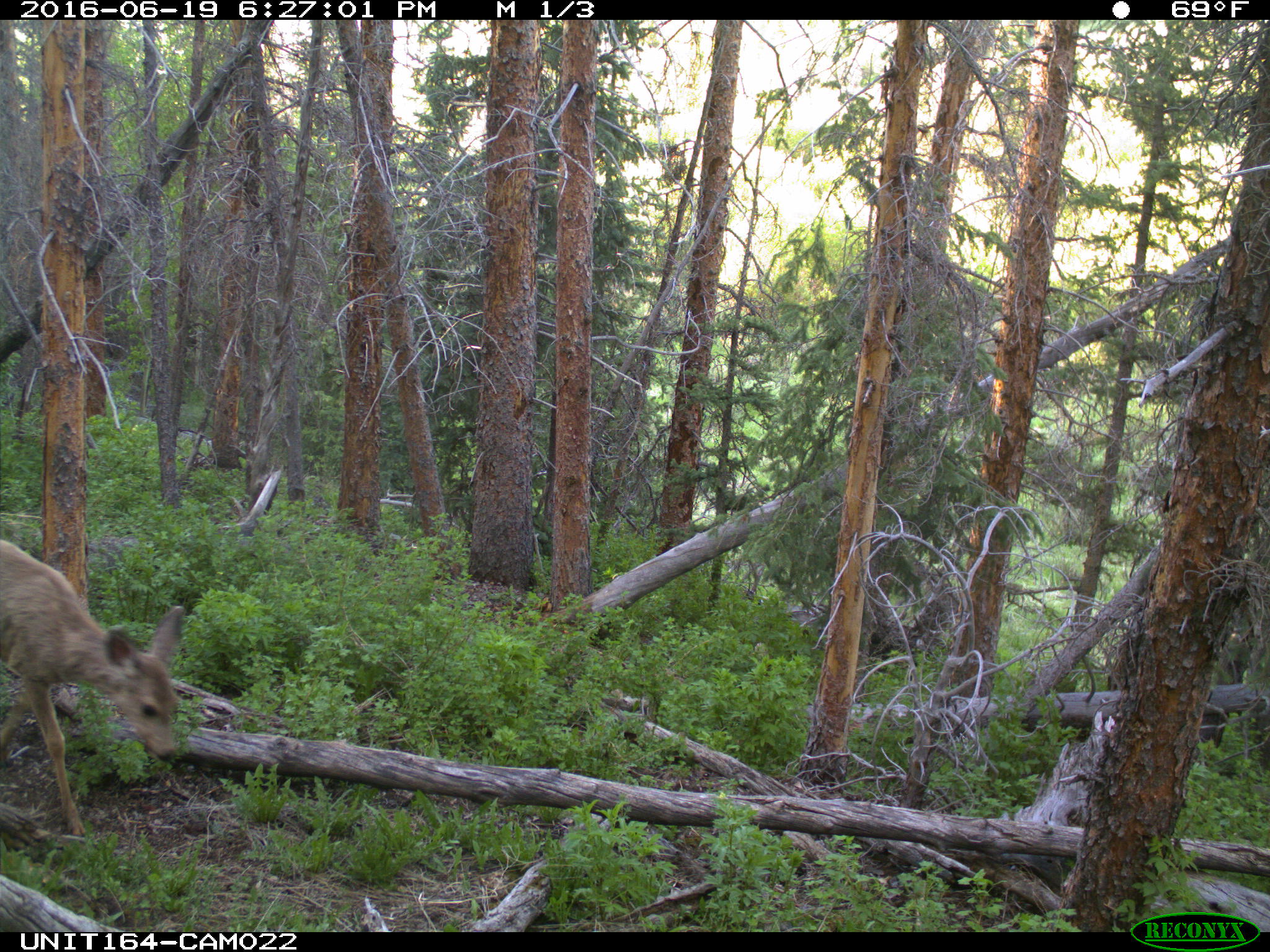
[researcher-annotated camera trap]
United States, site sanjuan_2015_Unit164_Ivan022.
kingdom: Animalia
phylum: Chordata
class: Mammalia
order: Artiodactyla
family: Cervidae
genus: Odocoileus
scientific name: Odocoileus hemionus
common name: mule deer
Odocoileus hemionus (mule deer).